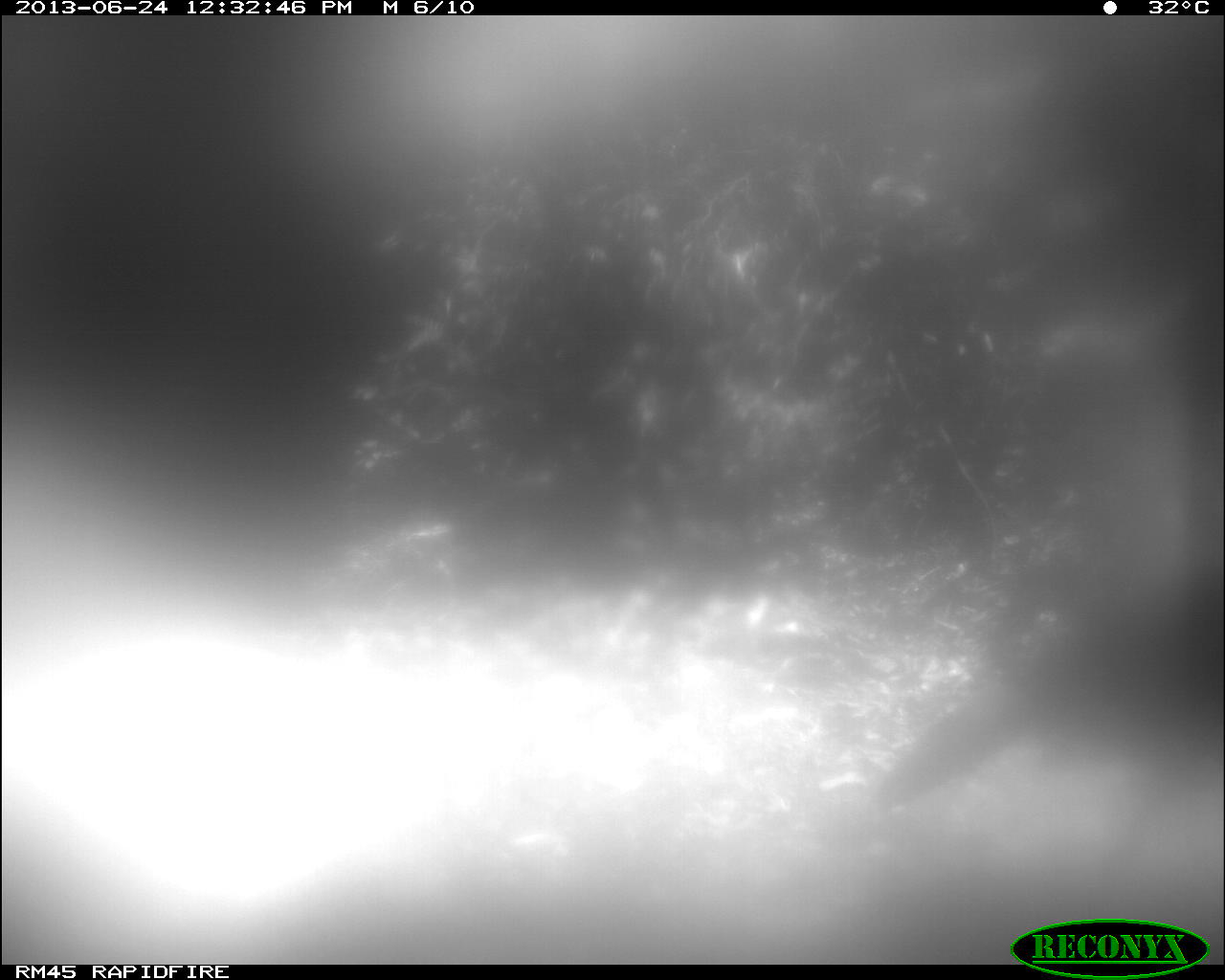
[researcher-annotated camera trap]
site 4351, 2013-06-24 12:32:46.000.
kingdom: Animalia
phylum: Chordata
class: Aves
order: Galliformes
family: Phasianidae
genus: Meleagris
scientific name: Meleagris ocellata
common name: ocellated turkey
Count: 1.